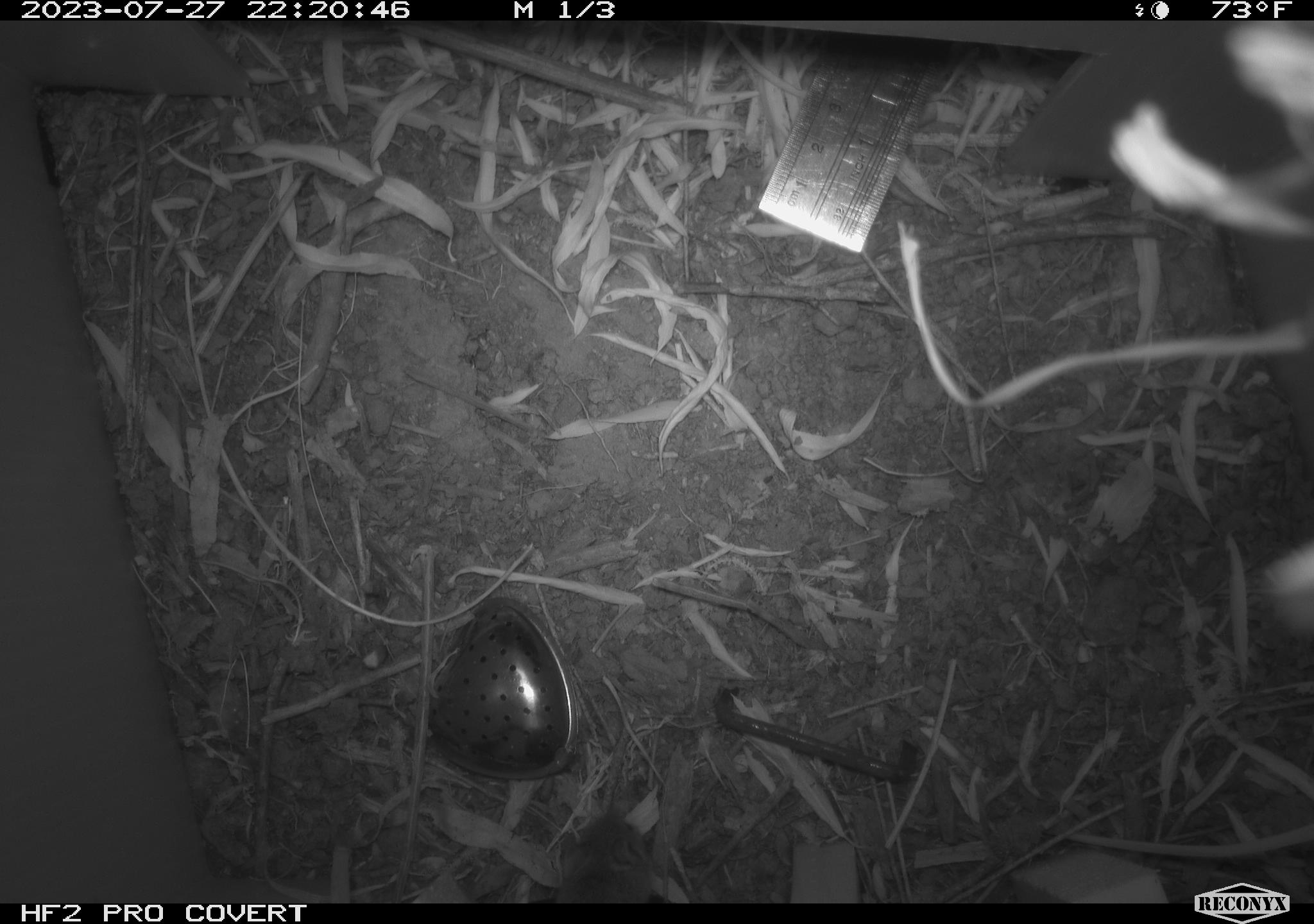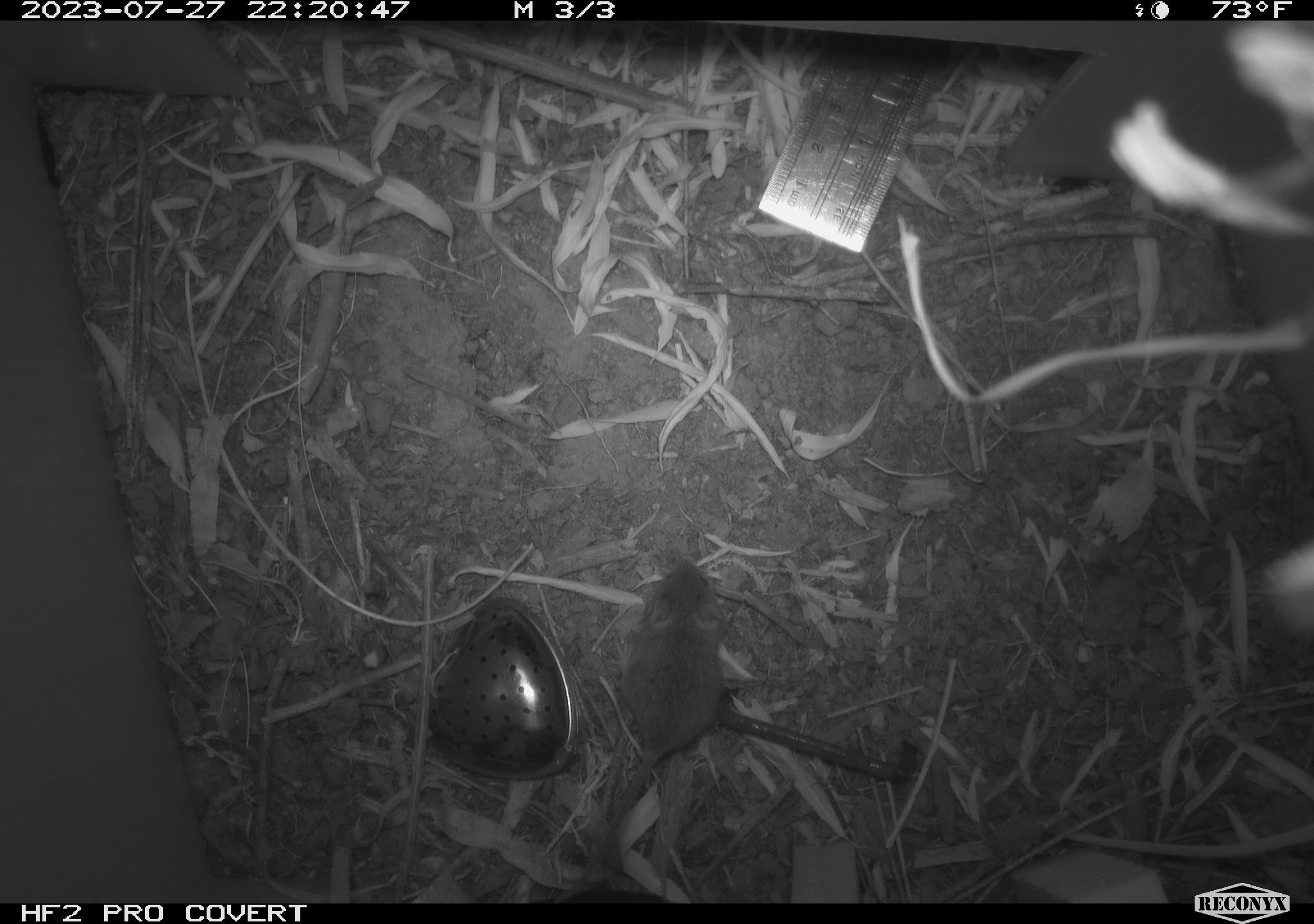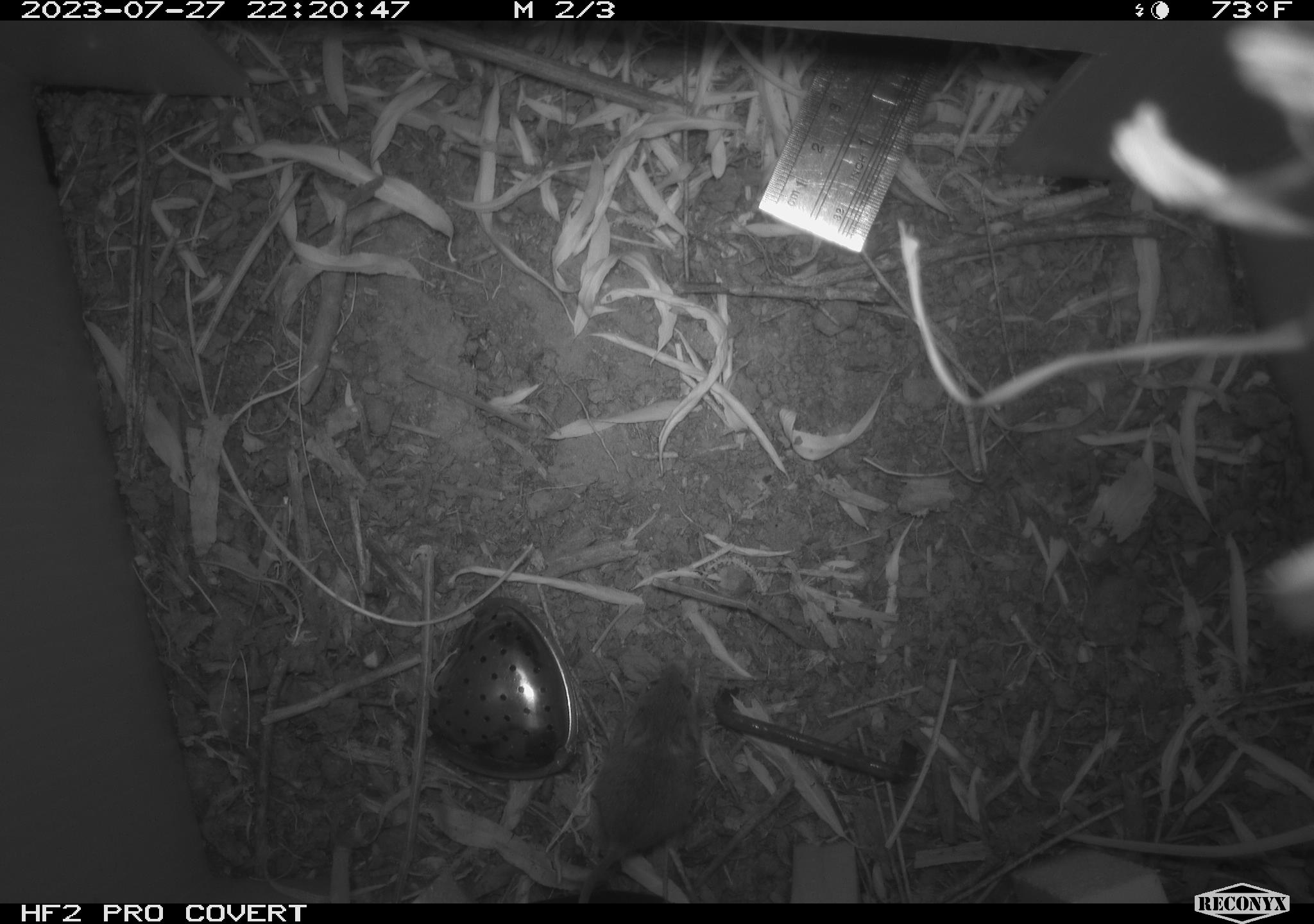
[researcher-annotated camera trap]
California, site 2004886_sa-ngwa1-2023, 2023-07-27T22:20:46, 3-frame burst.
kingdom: Animalia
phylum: Chordata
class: Mammalia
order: Rodentia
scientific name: Rodentia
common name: mouse species